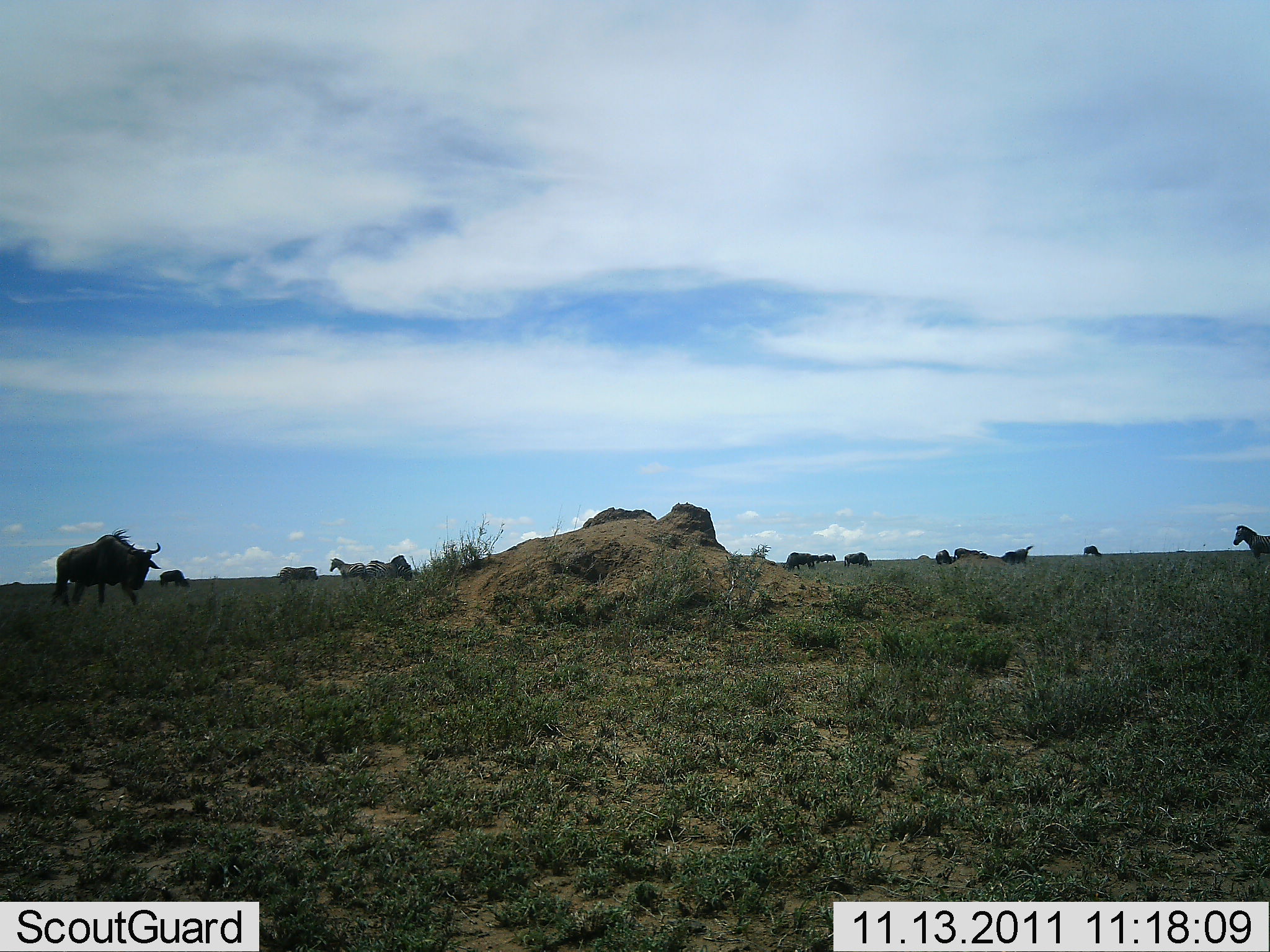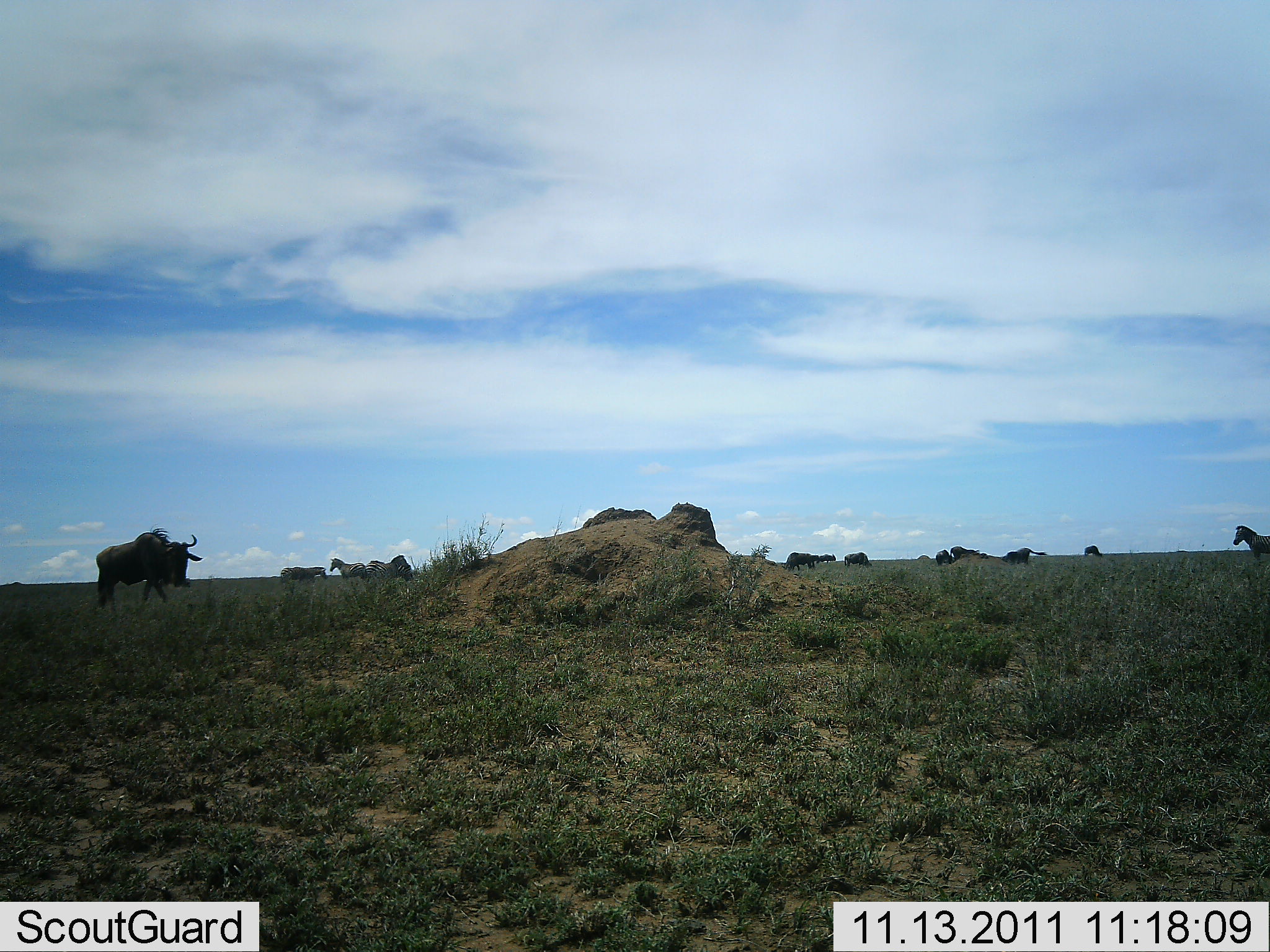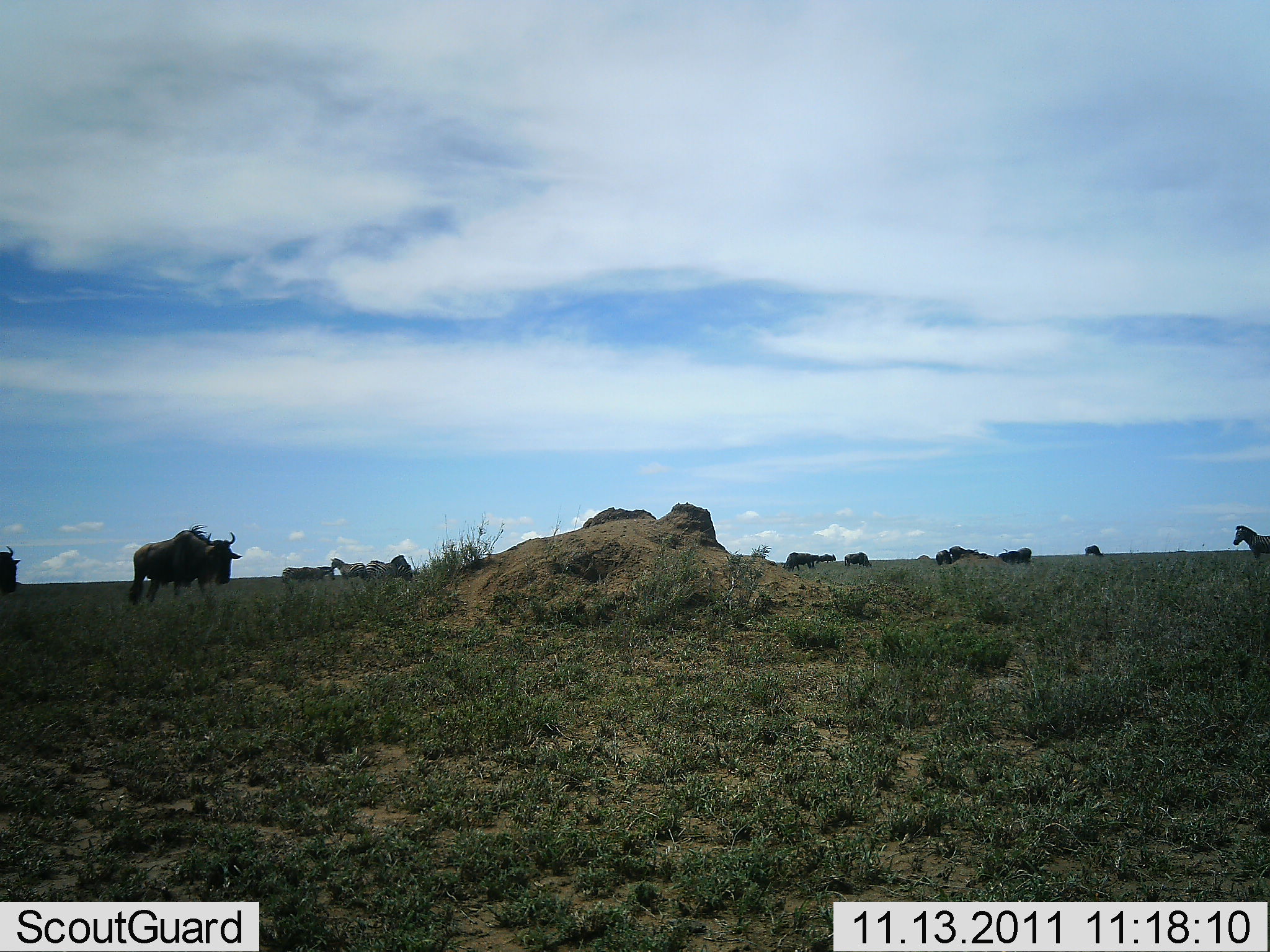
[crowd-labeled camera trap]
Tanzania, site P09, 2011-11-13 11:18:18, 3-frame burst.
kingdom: Animalia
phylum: Chordata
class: Mammalia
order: Artiodactyla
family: Bovidae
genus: Connochaetes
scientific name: Connochaetes taurinus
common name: blue wildebeest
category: wildebeest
Wildebeest (blue wildebeest) (Connochaetes taurinus), count 3. Behavior (volunteer vote fractions): standing 18%, resting 0%, moving 82%, interacting 9%. Young present (vote fraction): 0%. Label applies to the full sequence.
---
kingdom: Animalia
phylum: Chordata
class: Mammalia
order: Perissodactyla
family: Equidae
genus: Equus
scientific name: Equus quagga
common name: plains zebra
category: zebra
Zebra (plains zebra) (Equus quagga), count 3. Behavior (volunteer vote fractions): standing 100%, resting 8%, moving 23%, interacting 0%. Young present (vote fraction): 0%. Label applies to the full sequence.